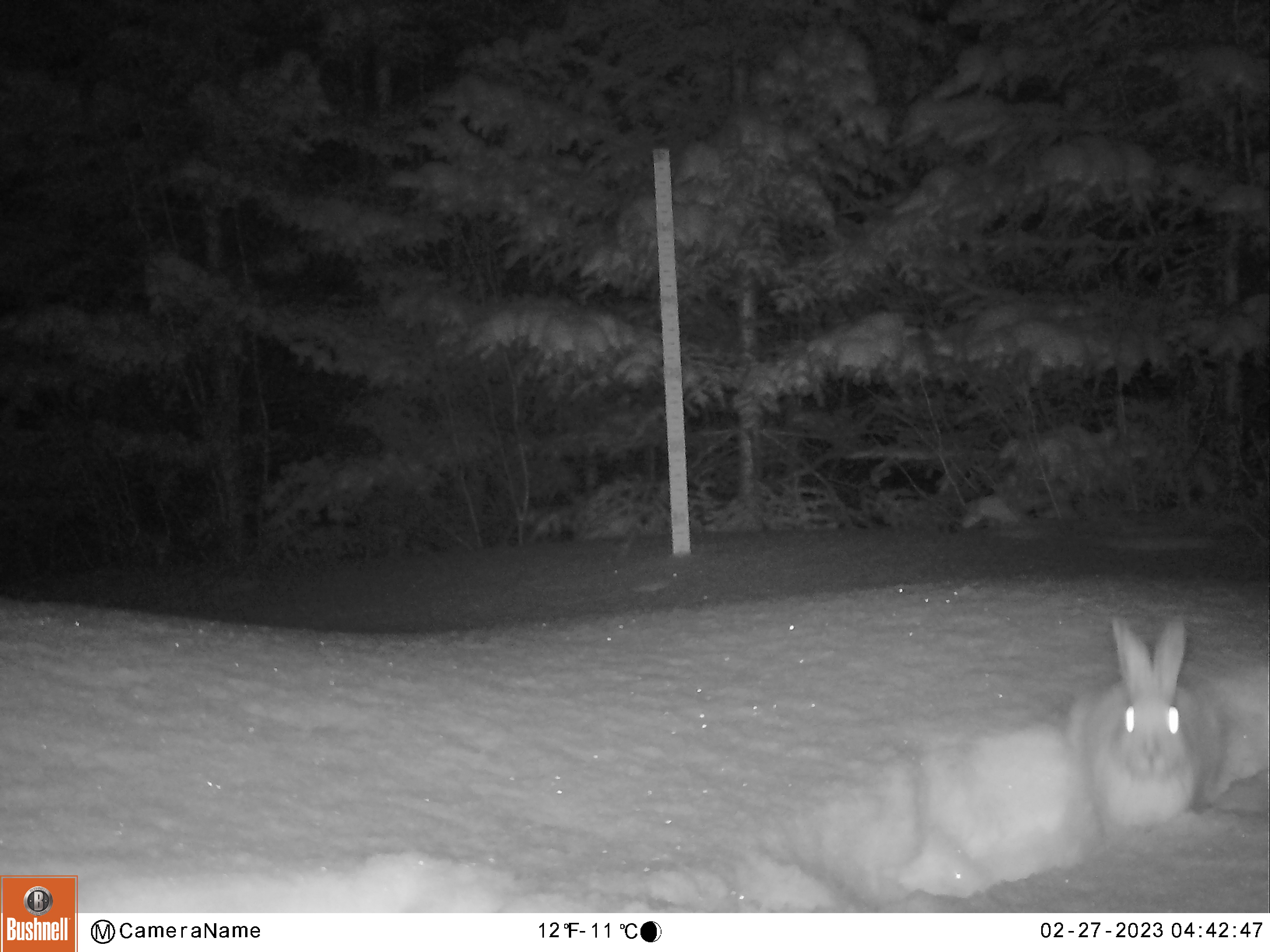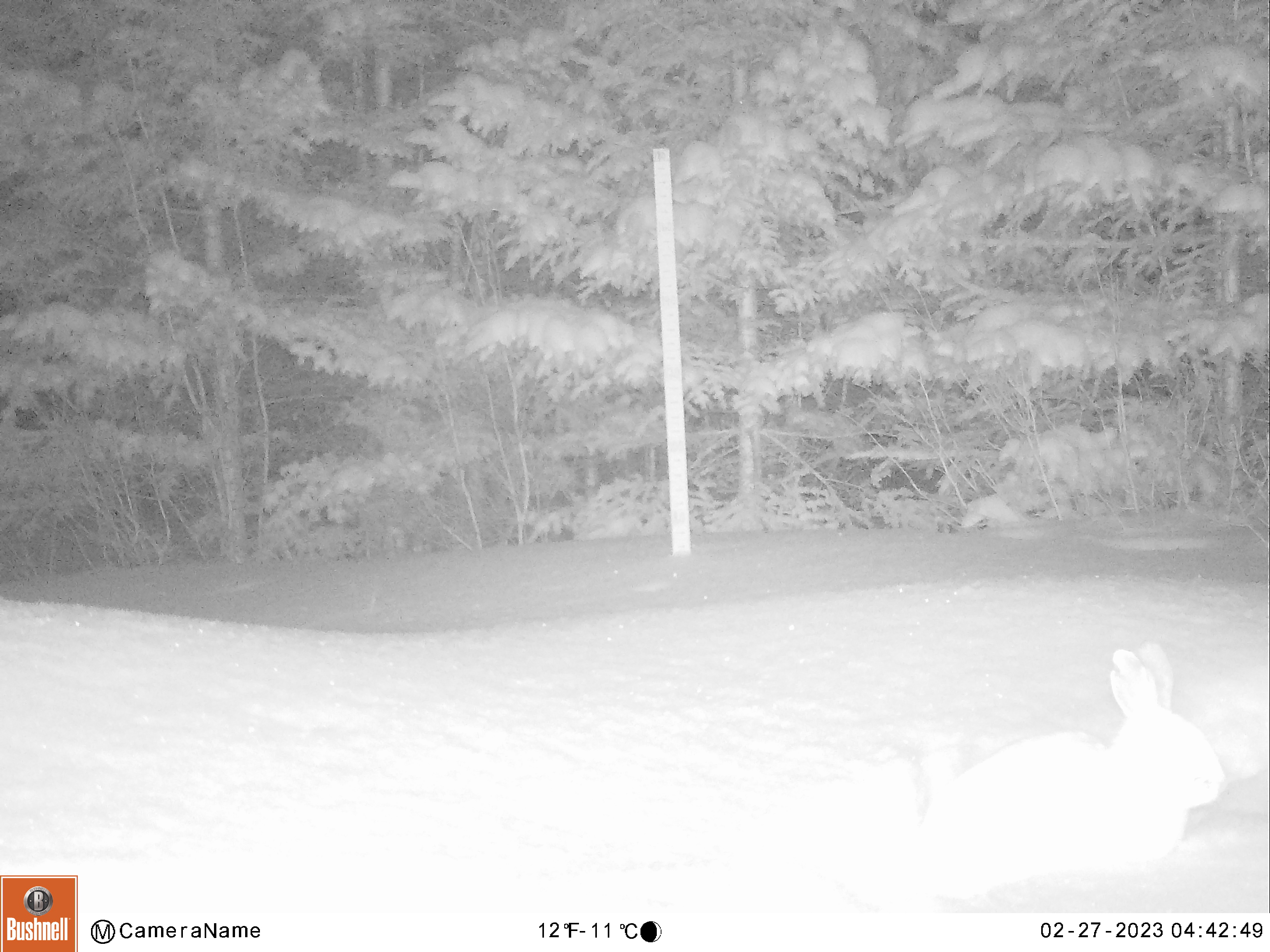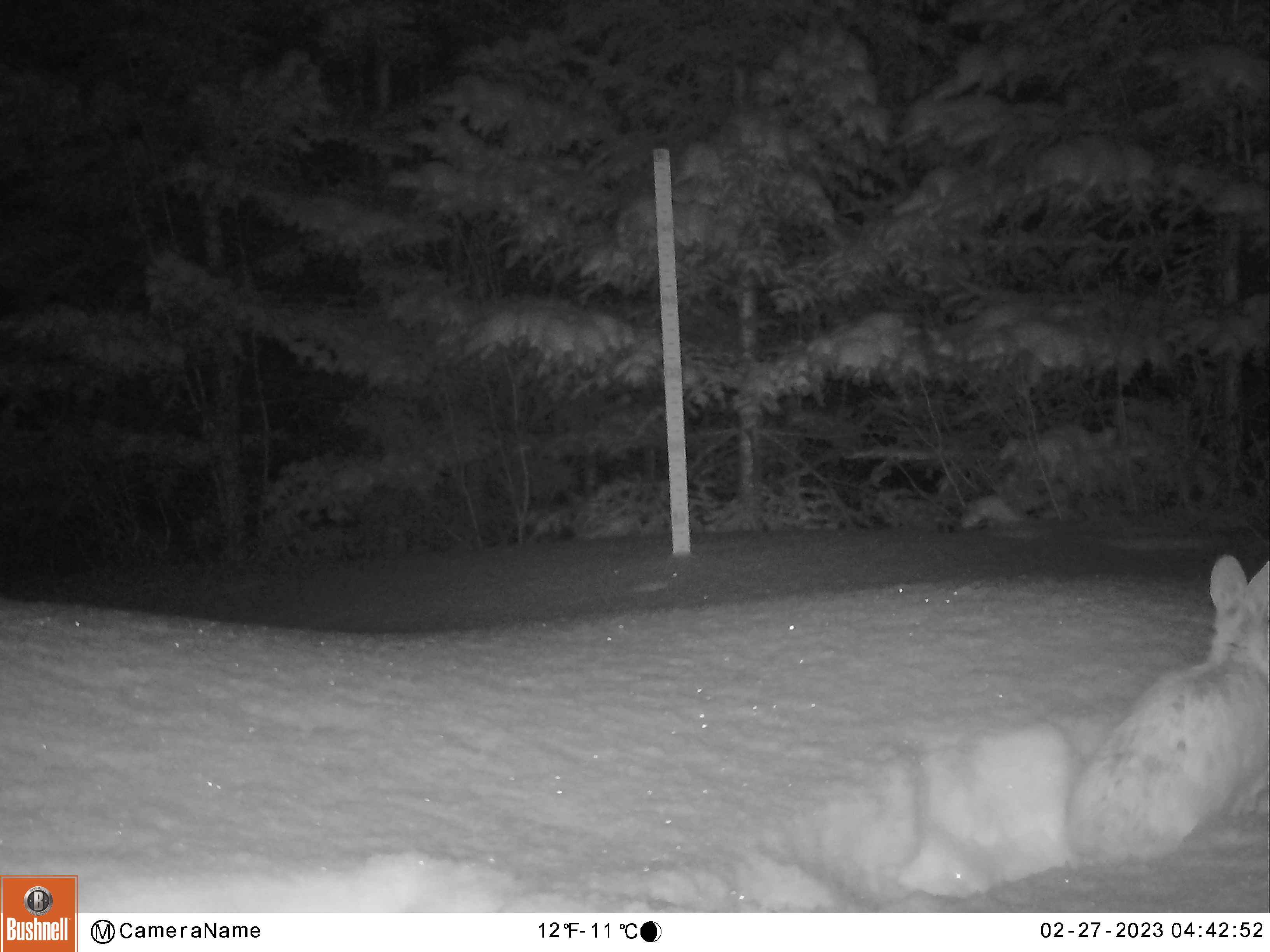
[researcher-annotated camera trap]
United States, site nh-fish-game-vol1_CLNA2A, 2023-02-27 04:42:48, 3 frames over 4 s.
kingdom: Animalia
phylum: Chordata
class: Mammalia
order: Lagomorpha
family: Leporidae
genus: Lepus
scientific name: Lepus americanus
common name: snowshoe hare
Snowshoe hare (Lepus americanus).